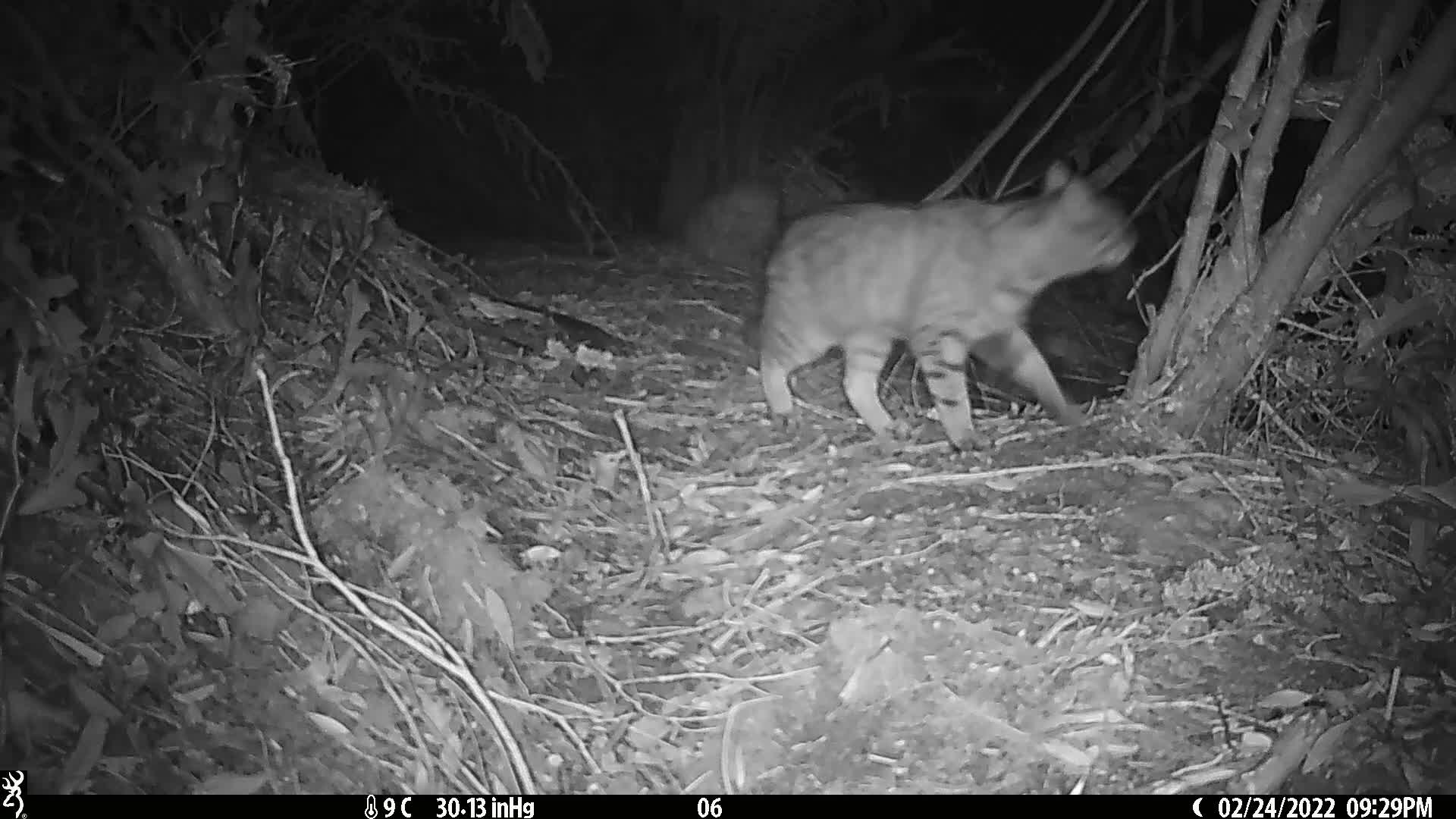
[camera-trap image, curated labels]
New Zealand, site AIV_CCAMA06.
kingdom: Animalia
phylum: Chordata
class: Mammalia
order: Carnivora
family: Felidae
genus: Felis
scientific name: Felis catus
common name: domestic cat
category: cat